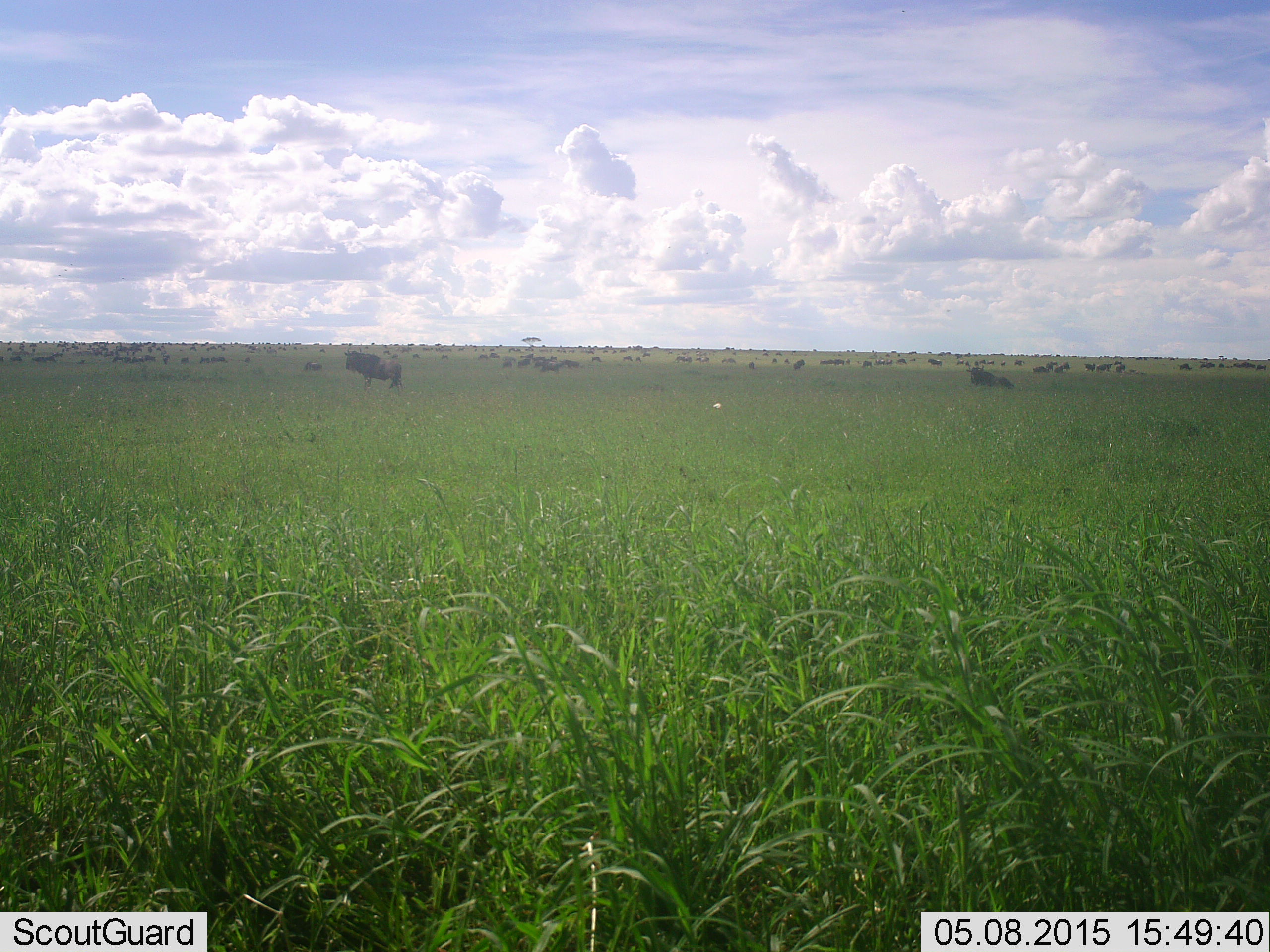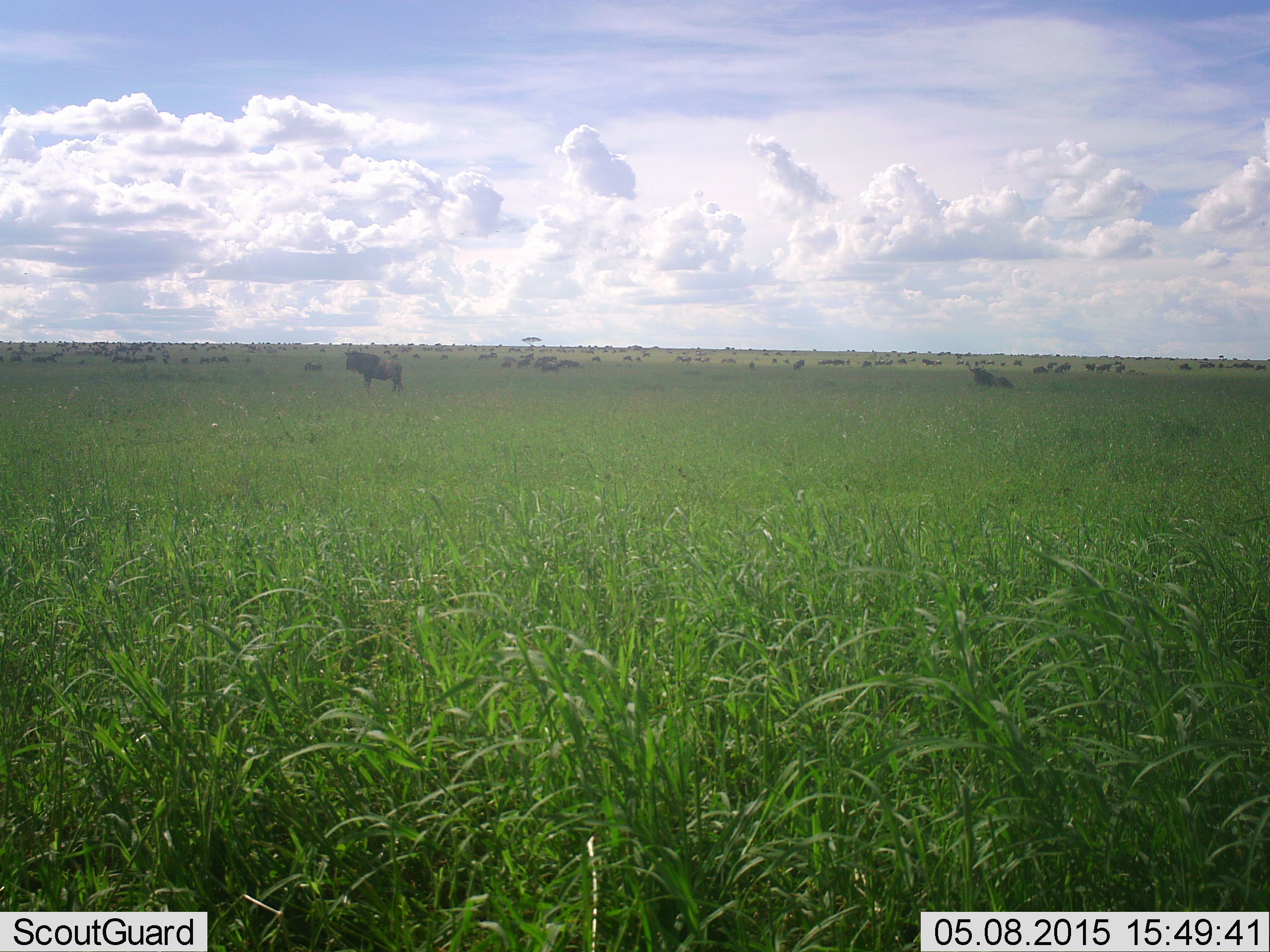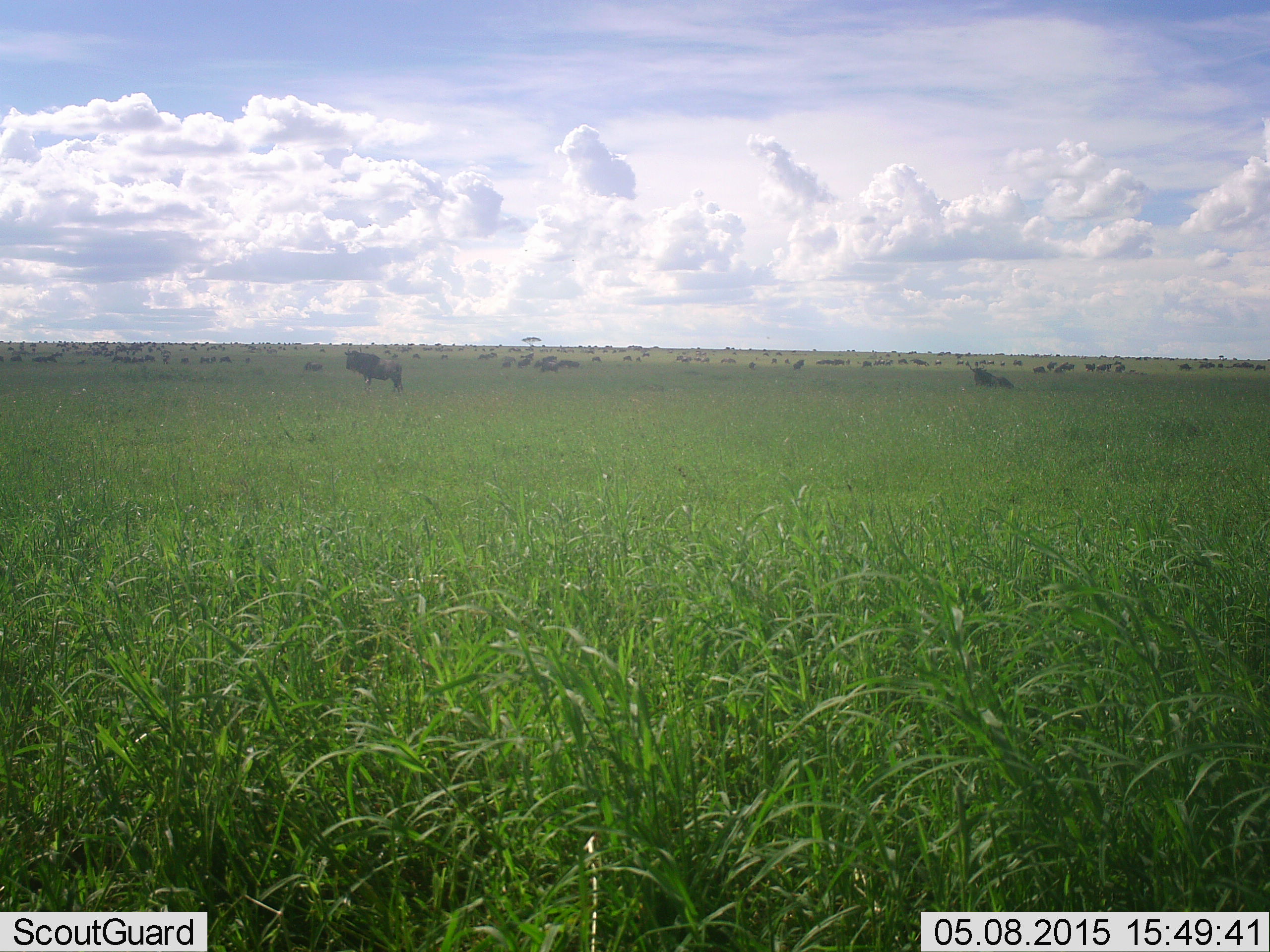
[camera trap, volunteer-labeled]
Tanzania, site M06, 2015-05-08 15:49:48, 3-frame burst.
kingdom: Animalia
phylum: Chordata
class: Mammalia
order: Artiodactyla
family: Bovidae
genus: Connochaetes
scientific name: Connochaetes taurinus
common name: blue wildebeest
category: wildebeest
Wildebeest (blue wildebeest) (Connochaetes taurinus), count 51+. Behavior (volunteer vote fractions): standing 100%, resting 67%, moving 42%, interacting 0%. Young present (vote fraction): 0%. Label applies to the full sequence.